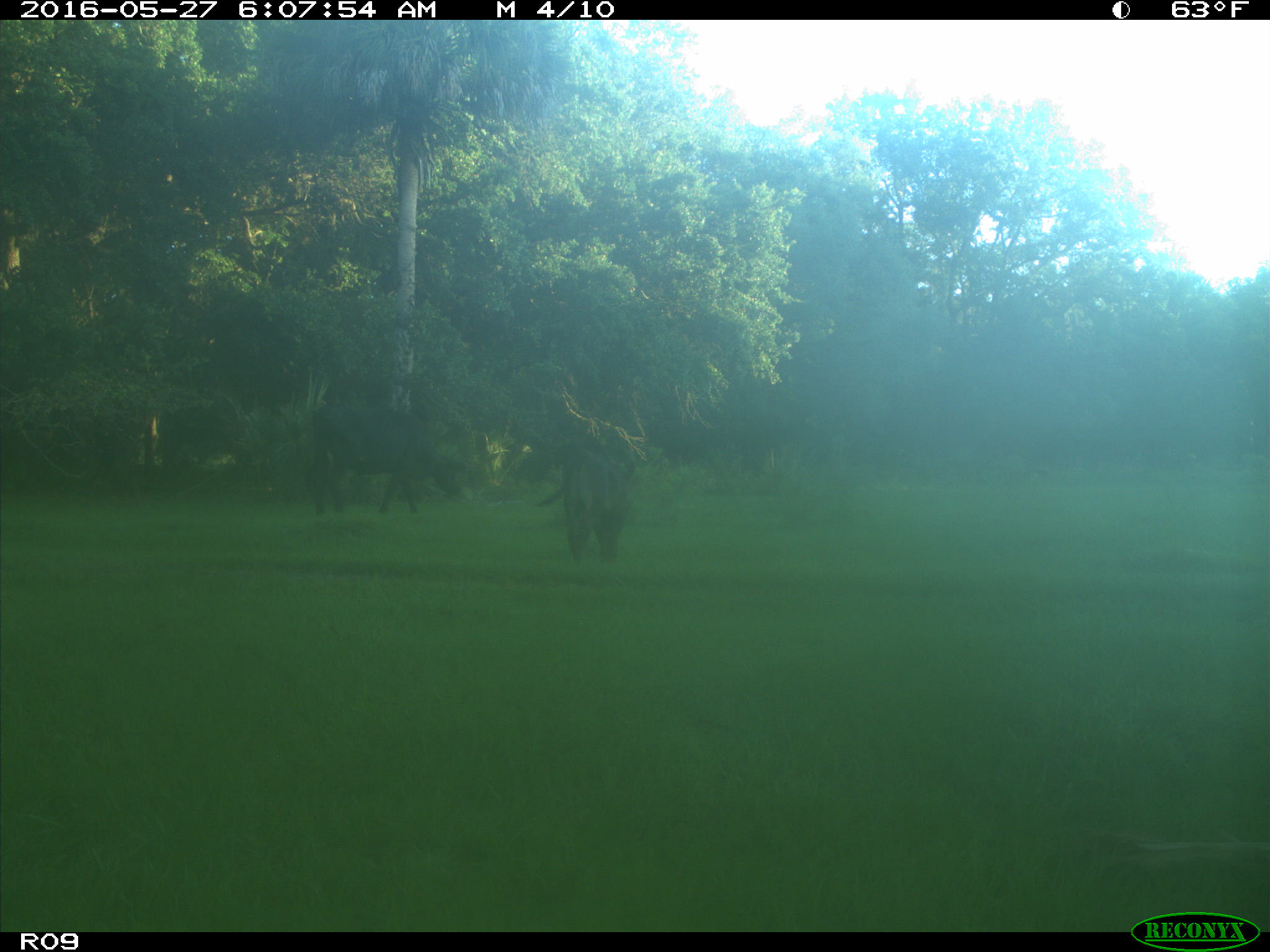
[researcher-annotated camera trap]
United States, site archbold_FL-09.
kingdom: Animalia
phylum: Chordata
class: Mammalia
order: Artiodactyla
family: Bovidae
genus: Bos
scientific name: Bos taurus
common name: domestic cow